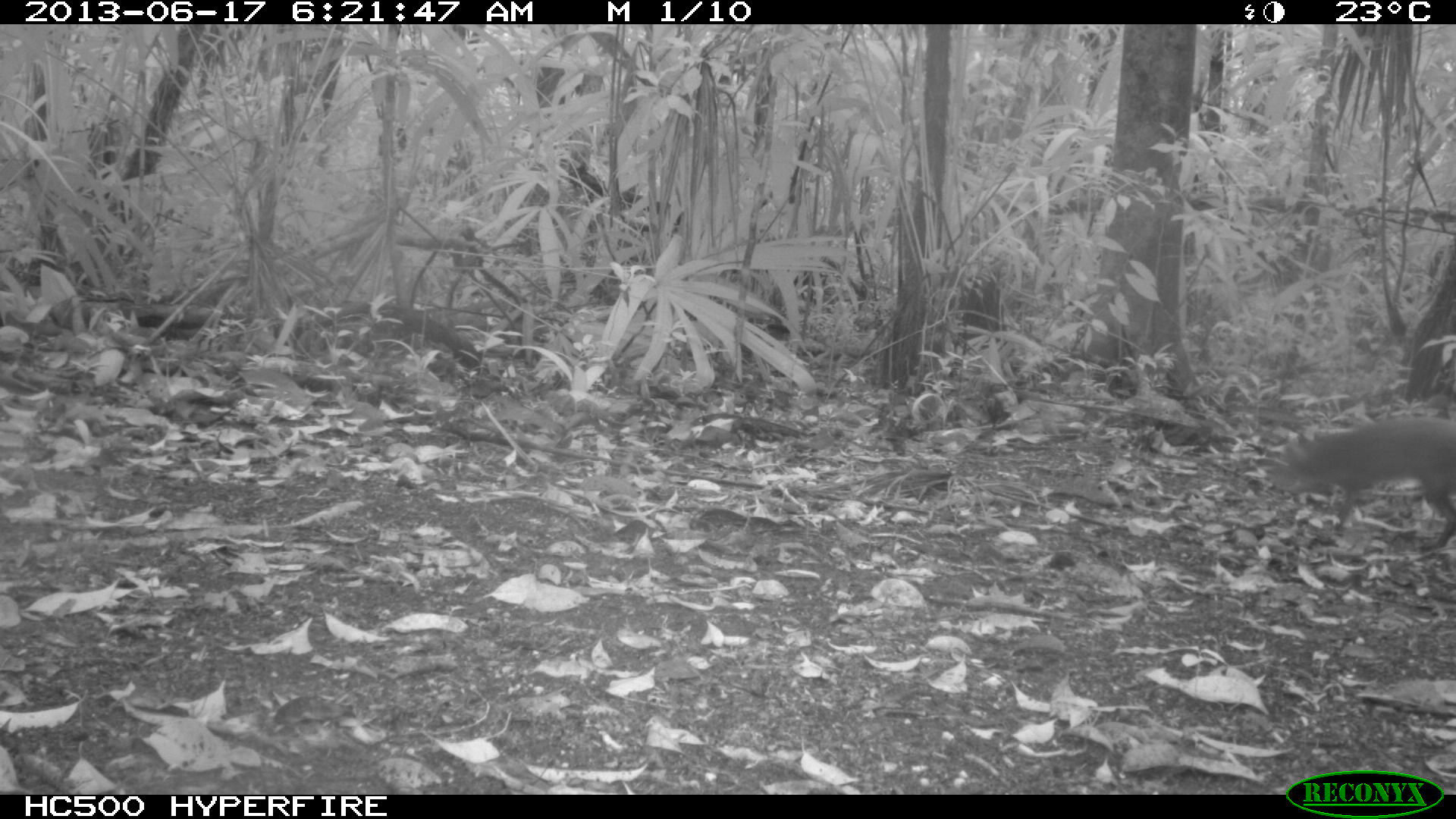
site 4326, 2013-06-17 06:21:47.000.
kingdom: Animalia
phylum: Chordata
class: Mammalia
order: Rodentia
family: Dasyproctidae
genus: Dasyprocta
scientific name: Dasyprocta punctata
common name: central american agouti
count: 1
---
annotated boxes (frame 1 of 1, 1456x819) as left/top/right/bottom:
dasyprocta punctata: 1269/417/1456/550